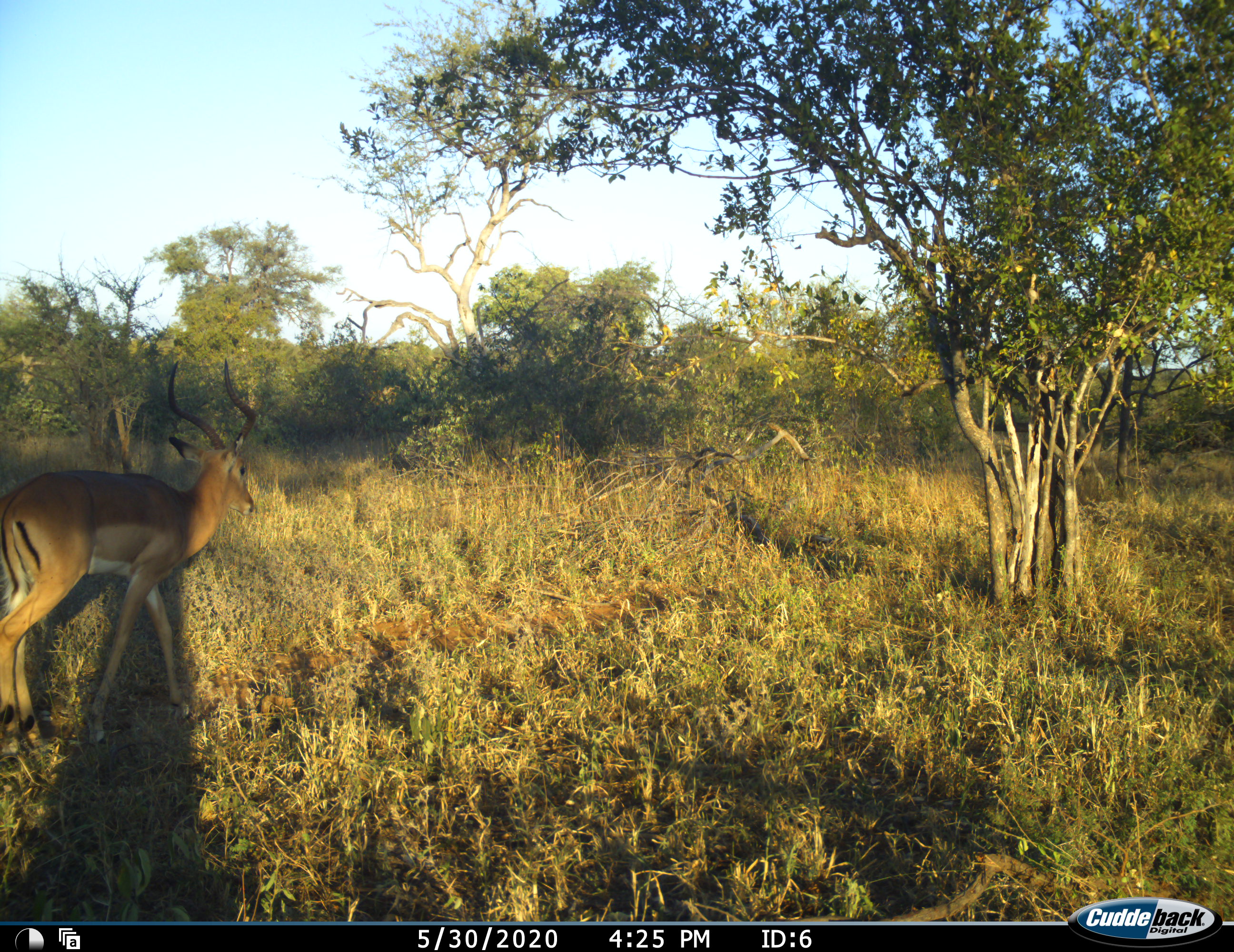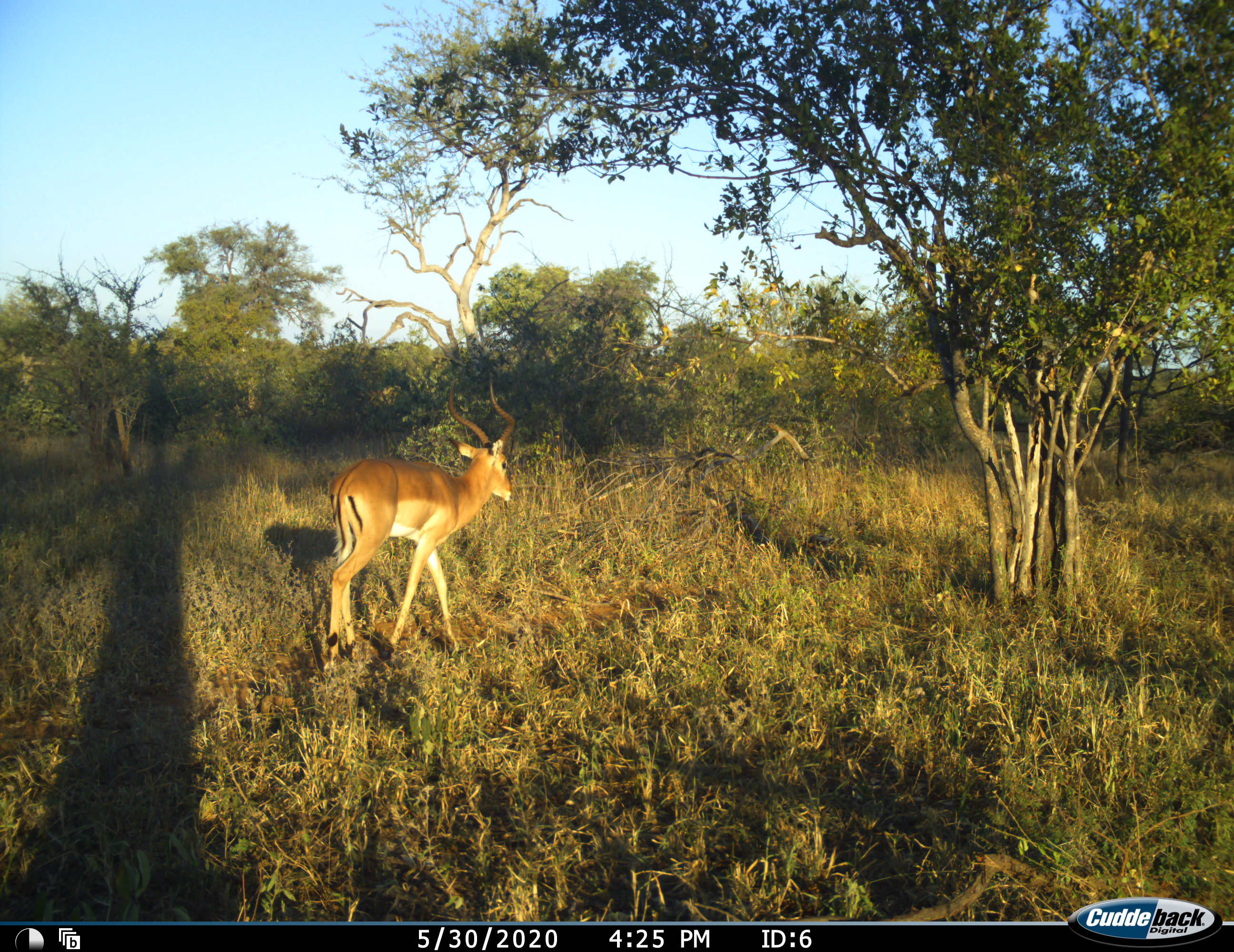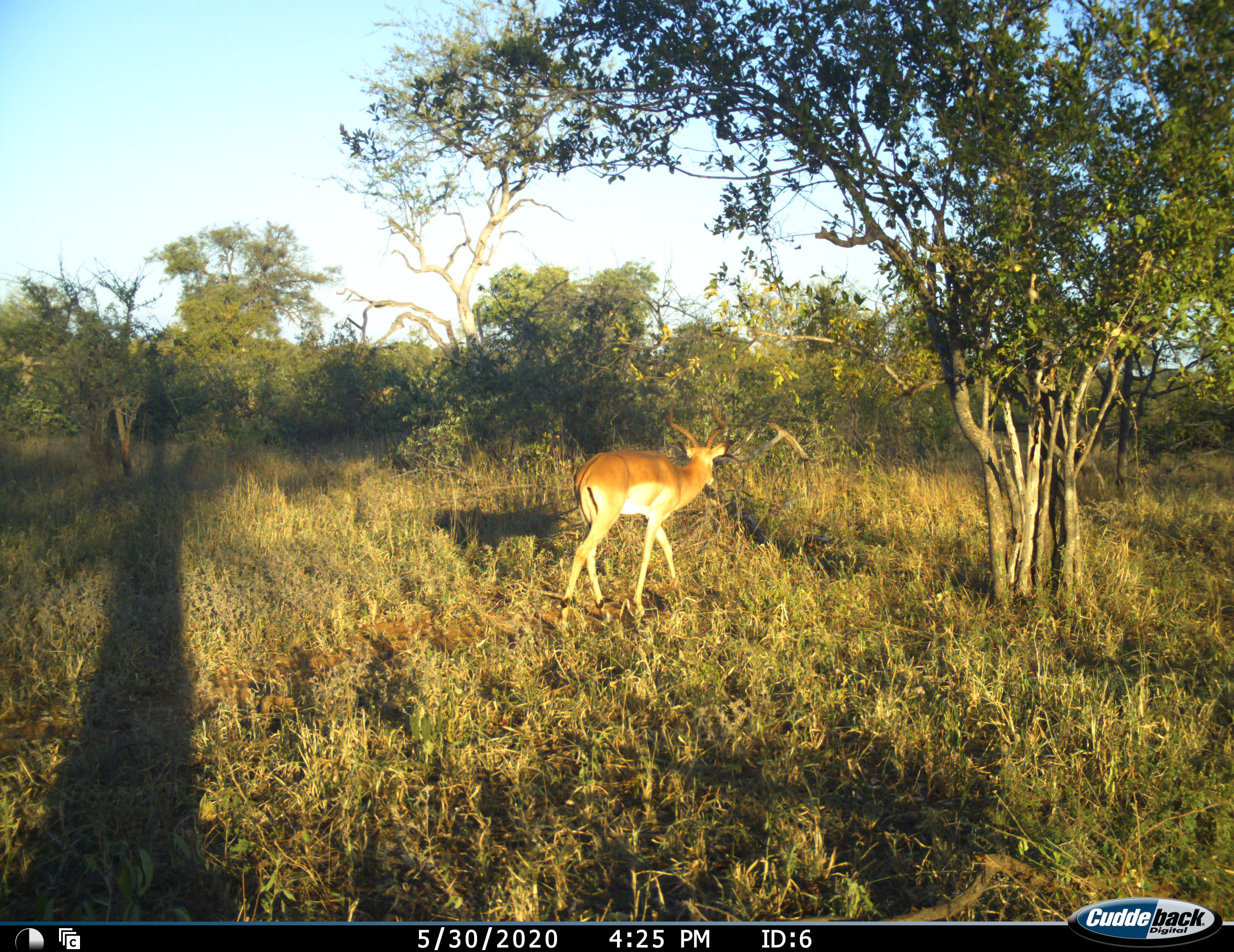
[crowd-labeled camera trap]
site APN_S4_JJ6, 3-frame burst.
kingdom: Animalia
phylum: Chordata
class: Mammalia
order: Artiodactyla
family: Bovidae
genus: Aepyceros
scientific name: Aepyceros melampus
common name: impala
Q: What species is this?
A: Impala (Aepyceros melampus).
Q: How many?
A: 1.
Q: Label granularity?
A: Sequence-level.